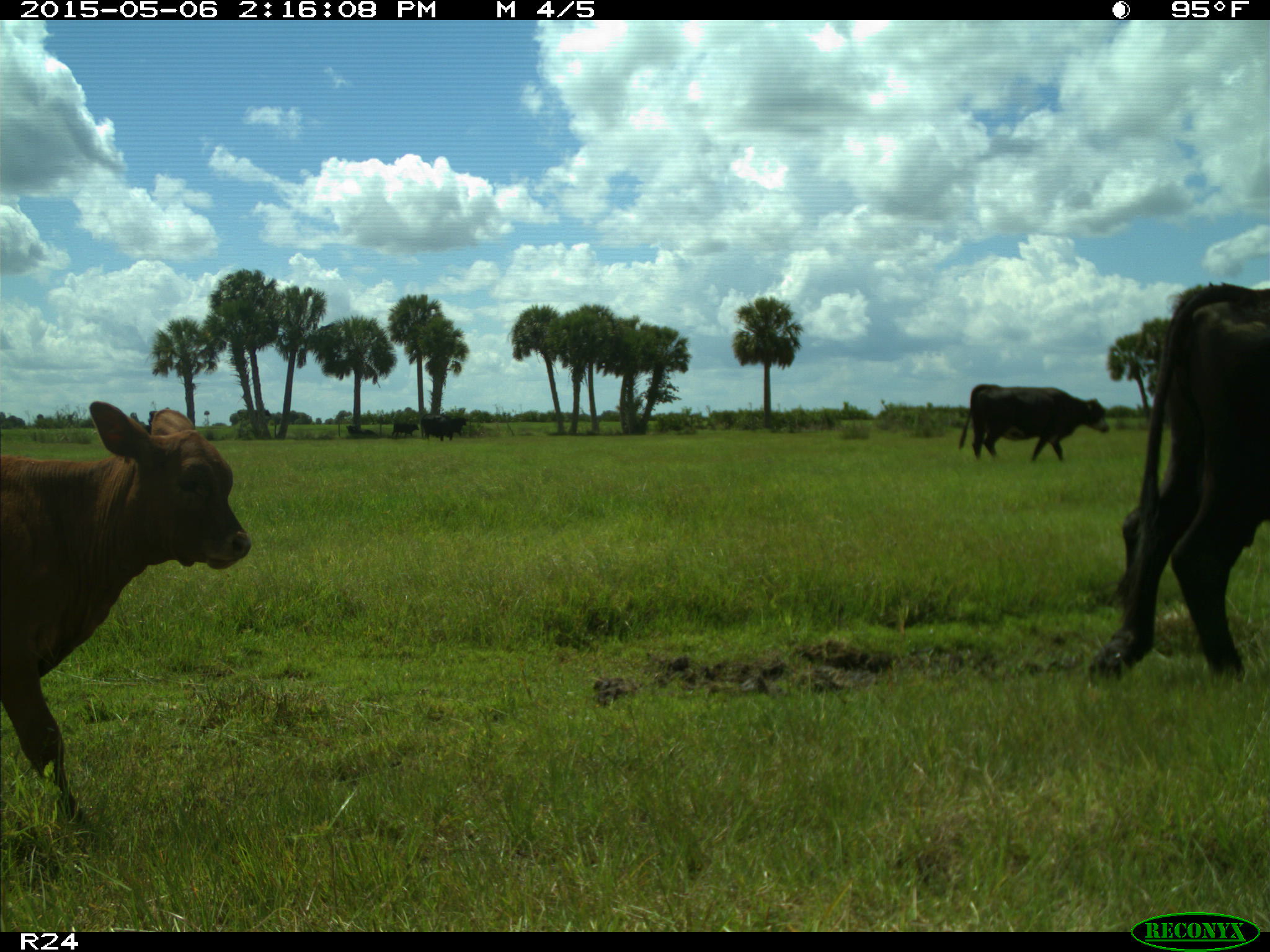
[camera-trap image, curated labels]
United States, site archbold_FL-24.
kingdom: Animalia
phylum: Chordata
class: Mammalia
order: Artiodactyla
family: Bovidae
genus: Bos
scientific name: Bos taurus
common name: domestic cow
Bos taurus (domestic cow).